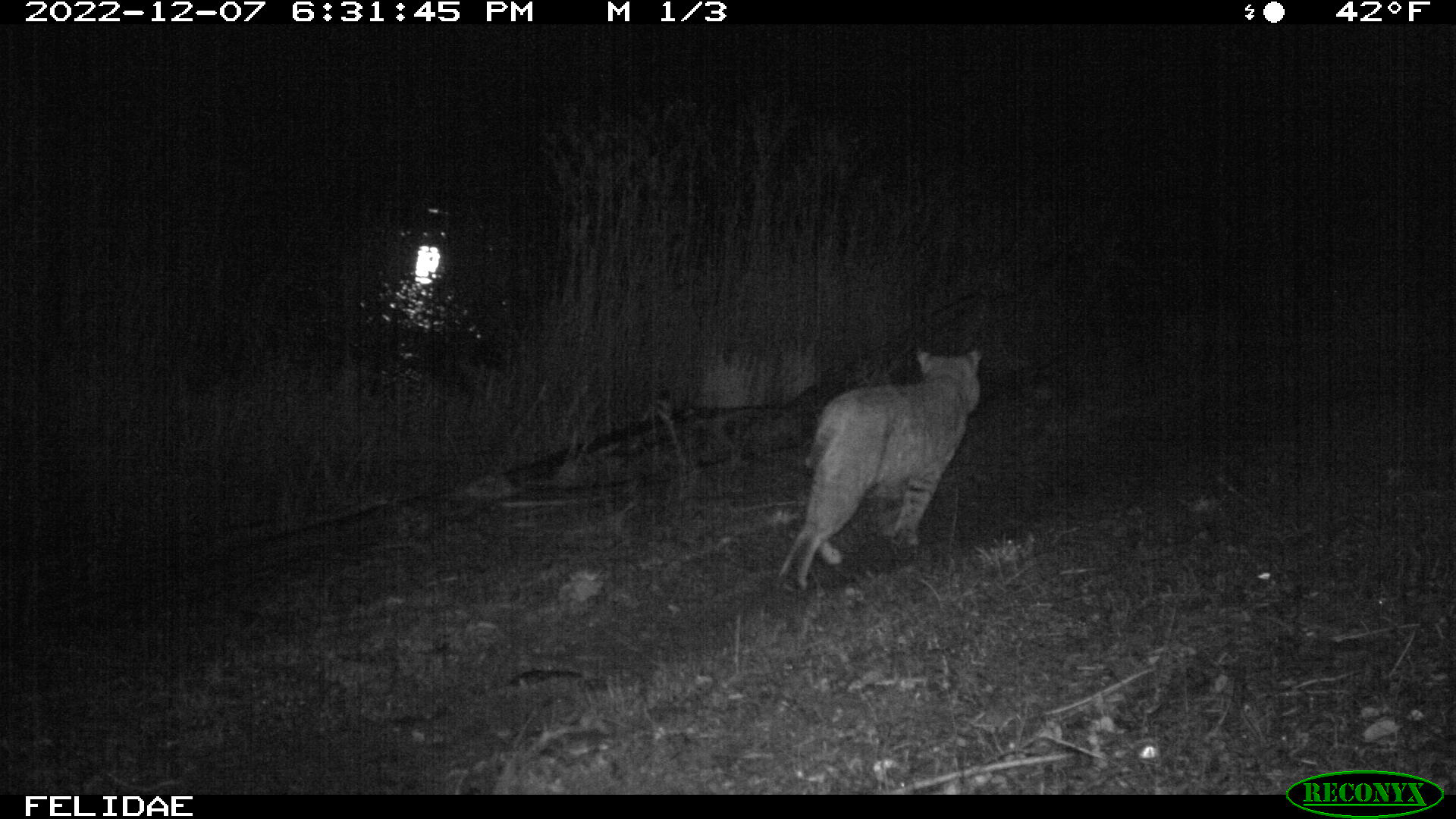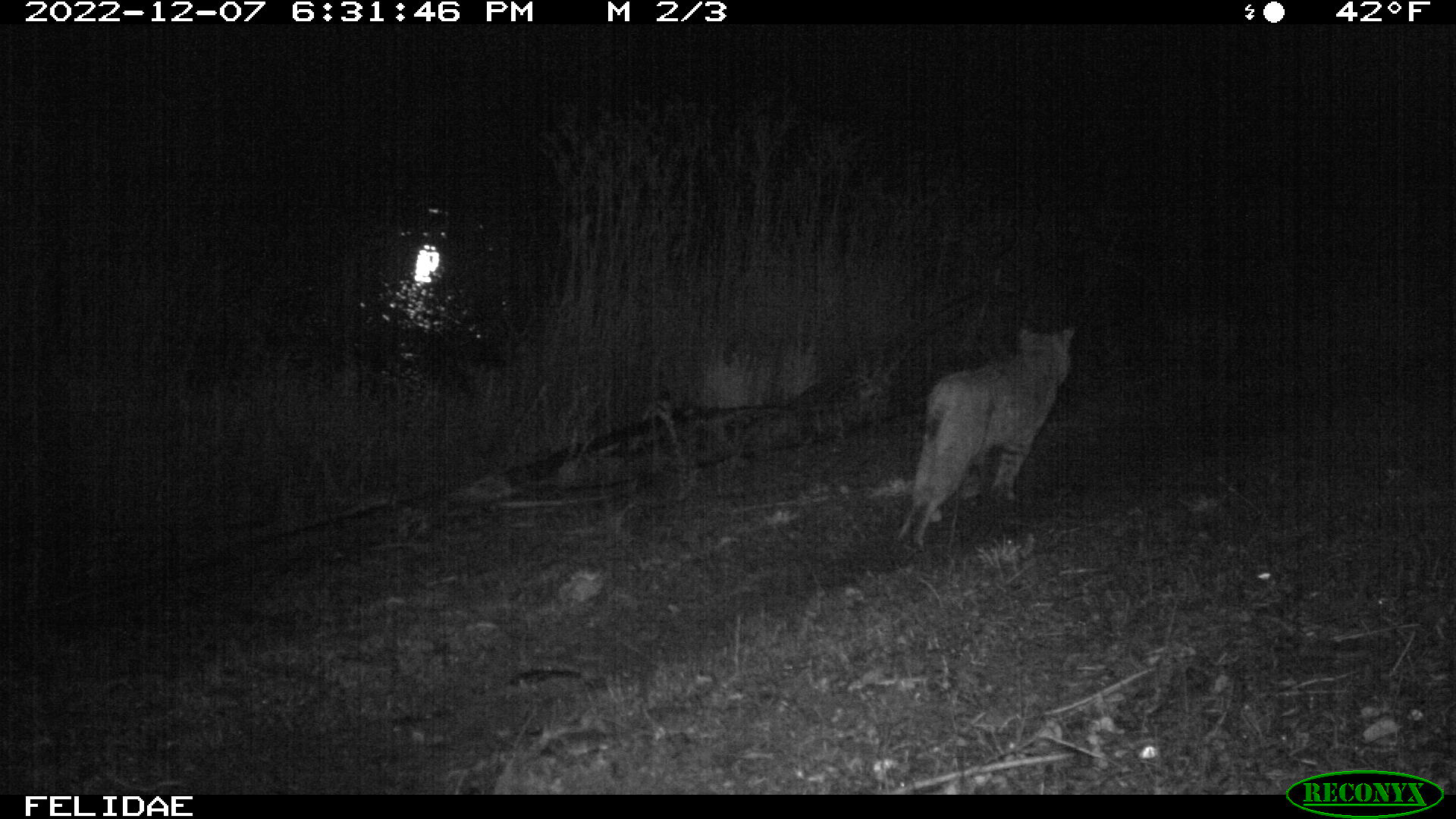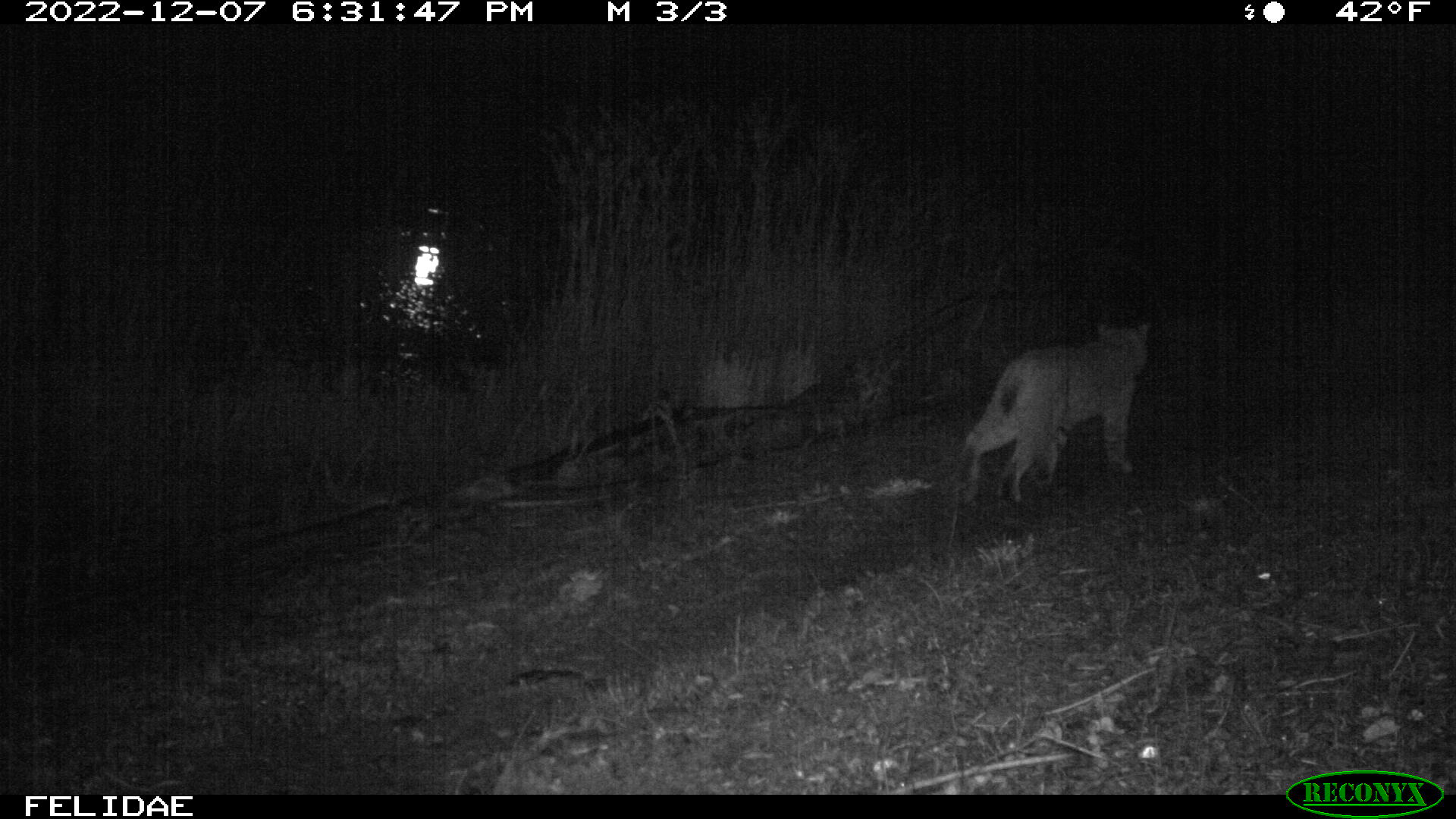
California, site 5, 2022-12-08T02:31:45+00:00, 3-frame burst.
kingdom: Animalia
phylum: Chordata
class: Mammalia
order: Carnivora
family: Felidae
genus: Lynx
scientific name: Lynx rufus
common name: bobcat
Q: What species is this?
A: Bobcat (Lynx rufus).